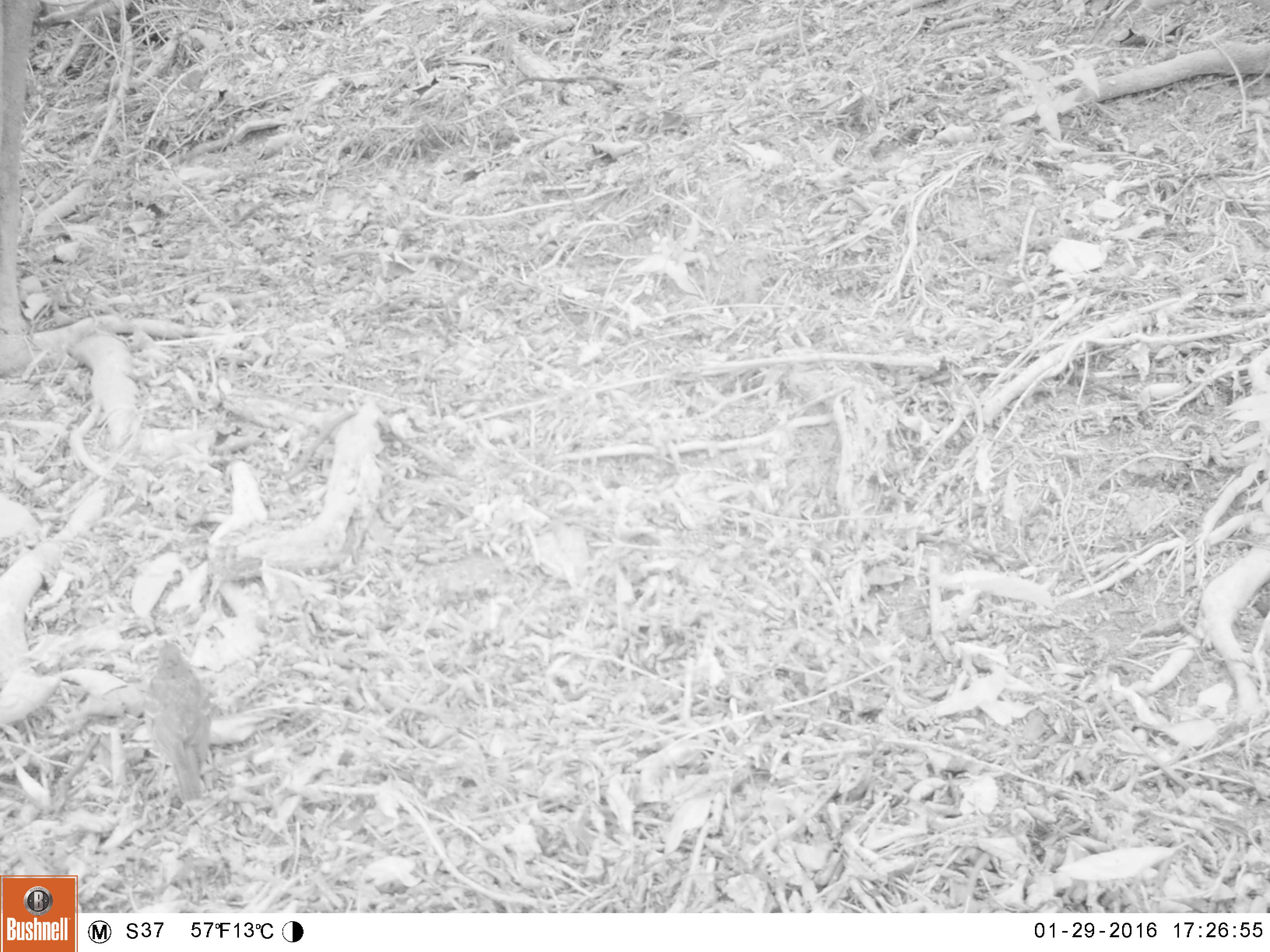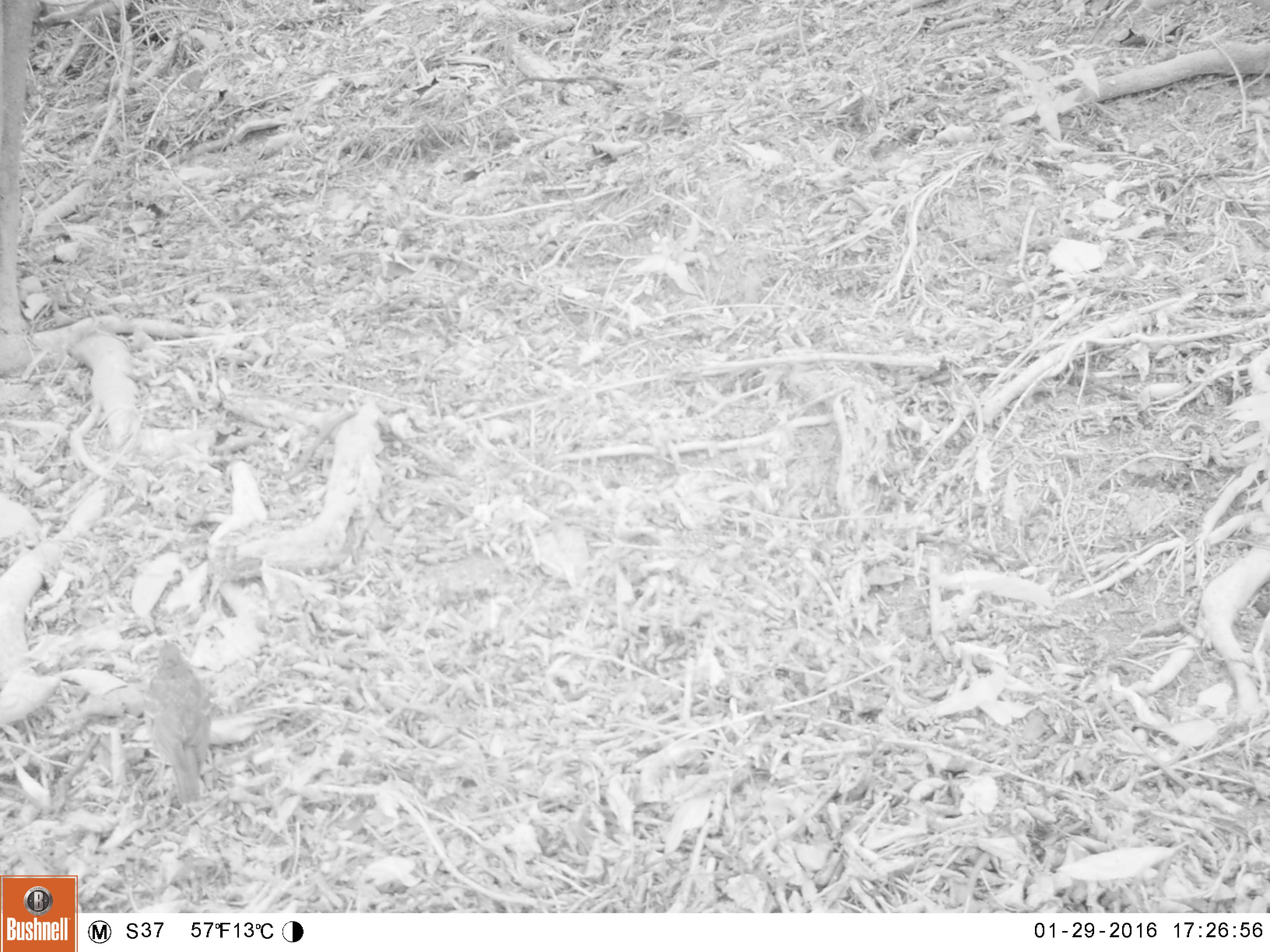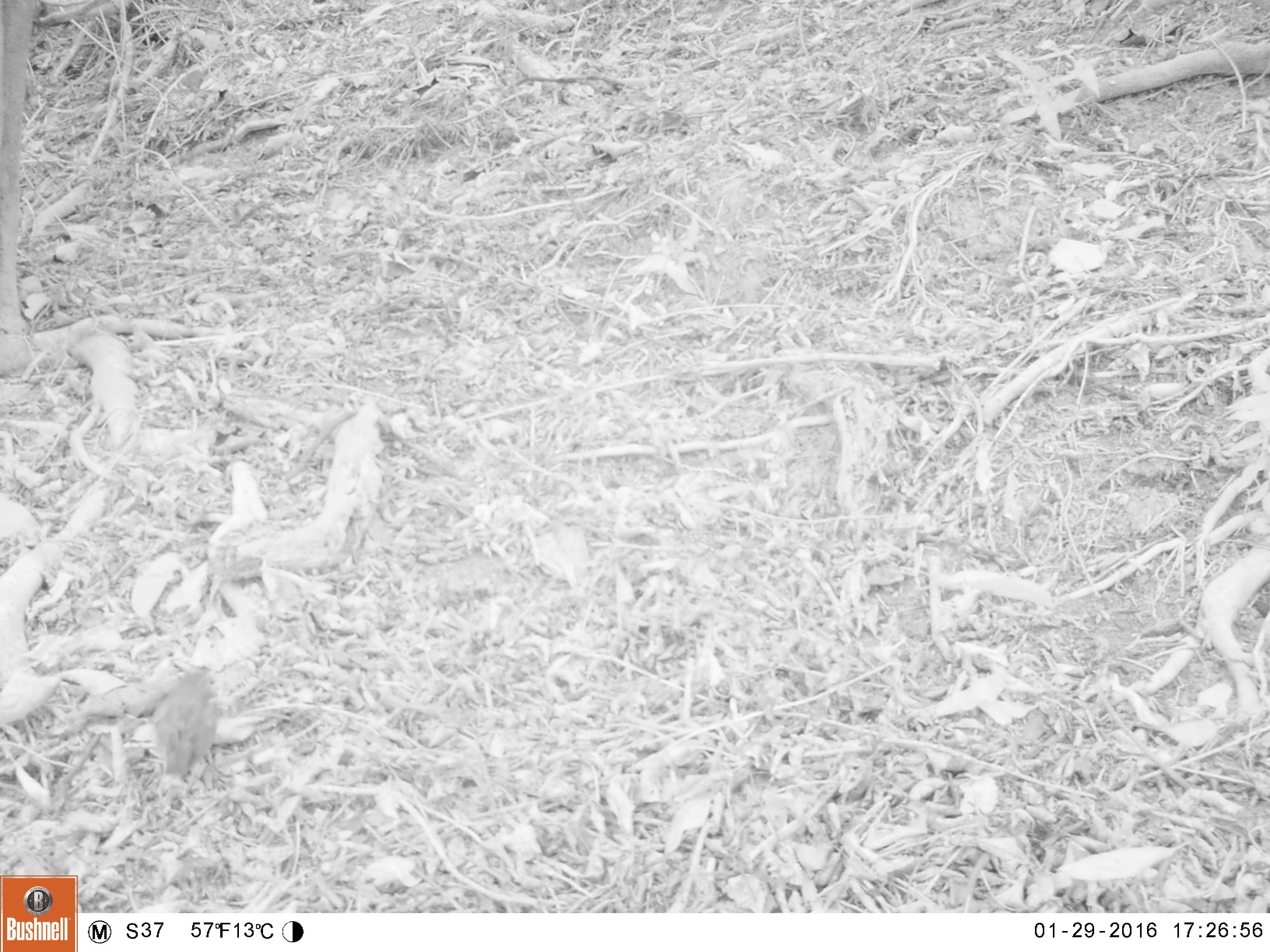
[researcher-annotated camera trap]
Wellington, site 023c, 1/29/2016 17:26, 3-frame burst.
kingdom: Animalia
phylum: Chordata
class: Aves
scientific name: Aves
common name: bird